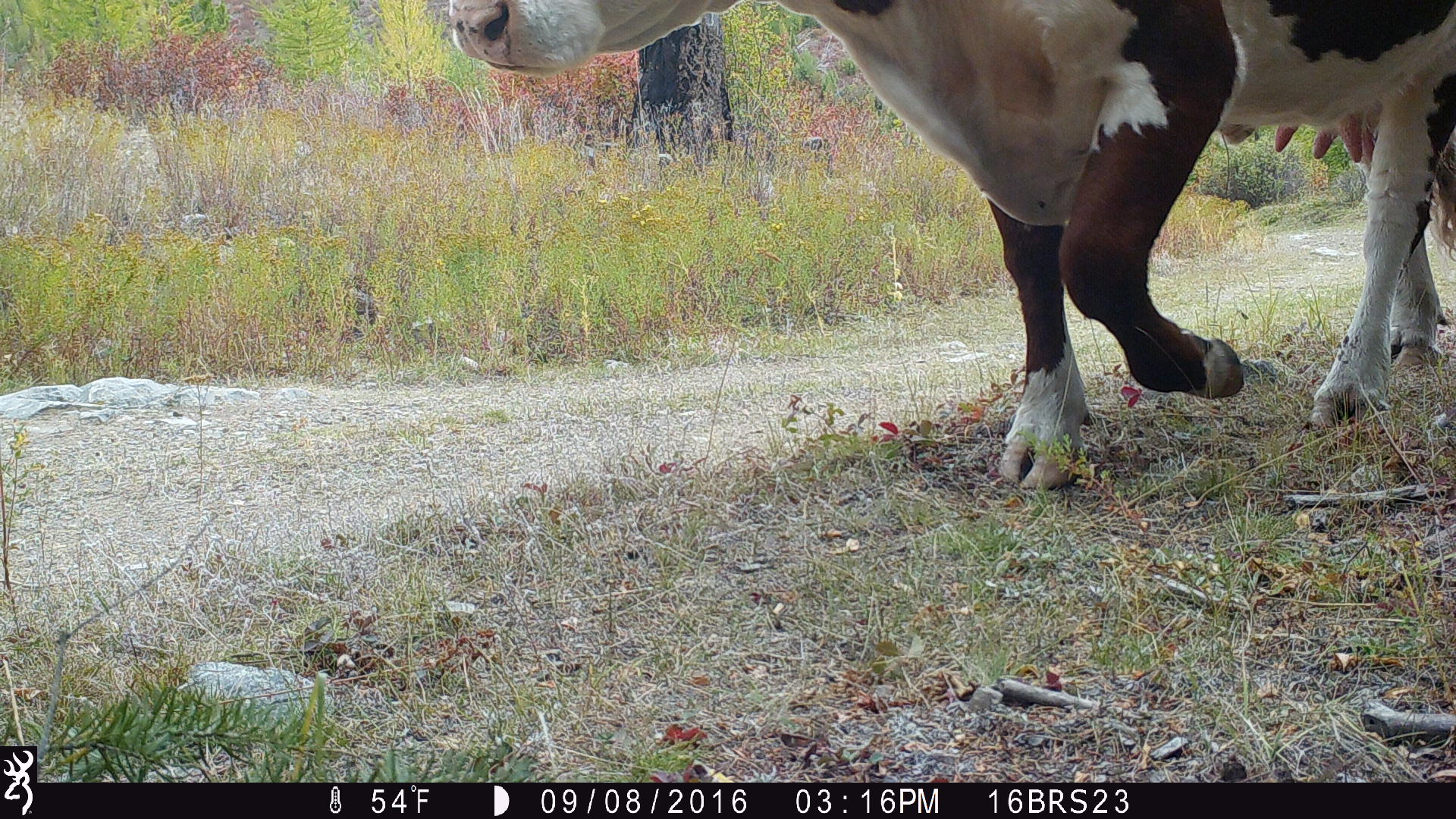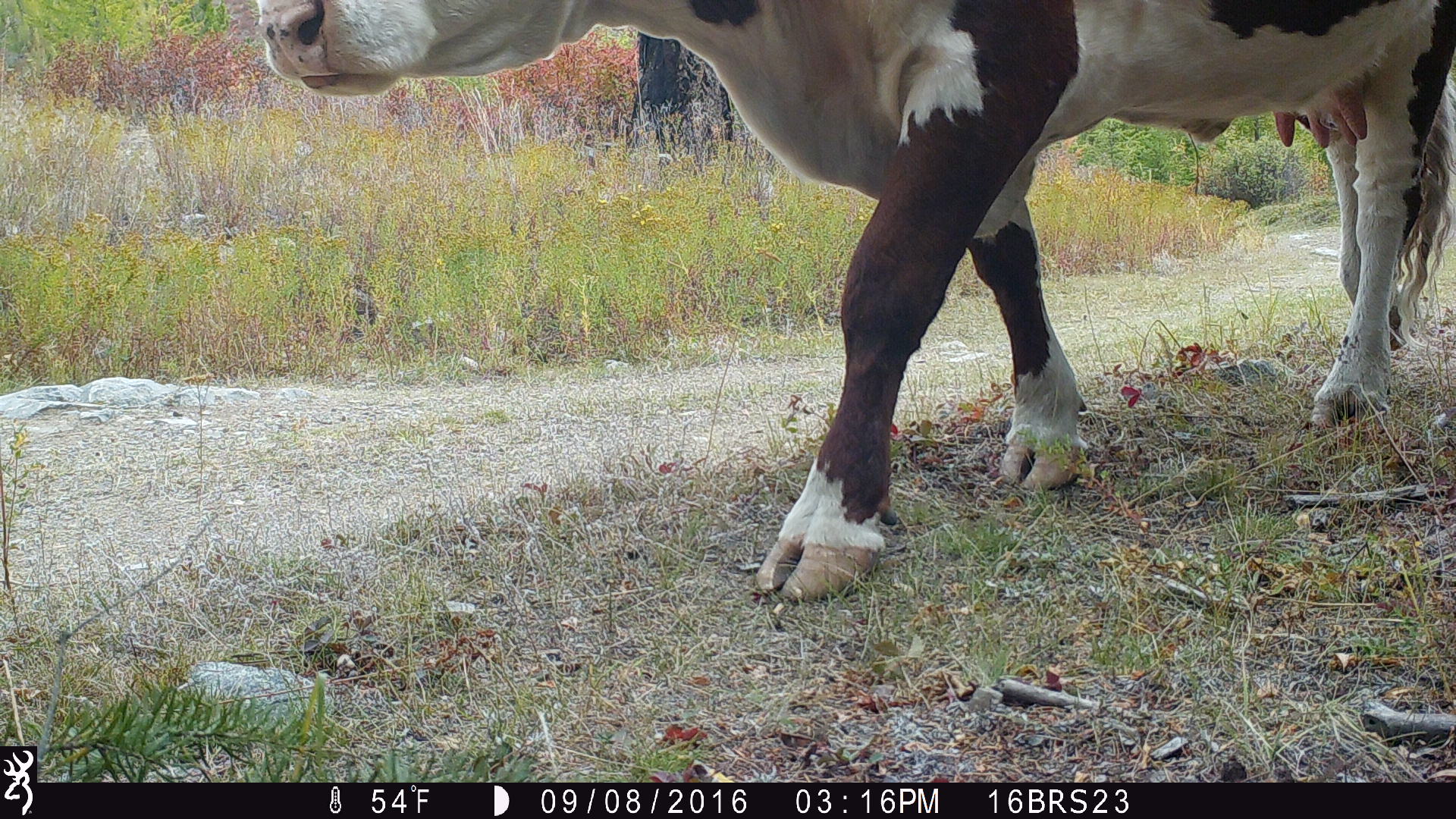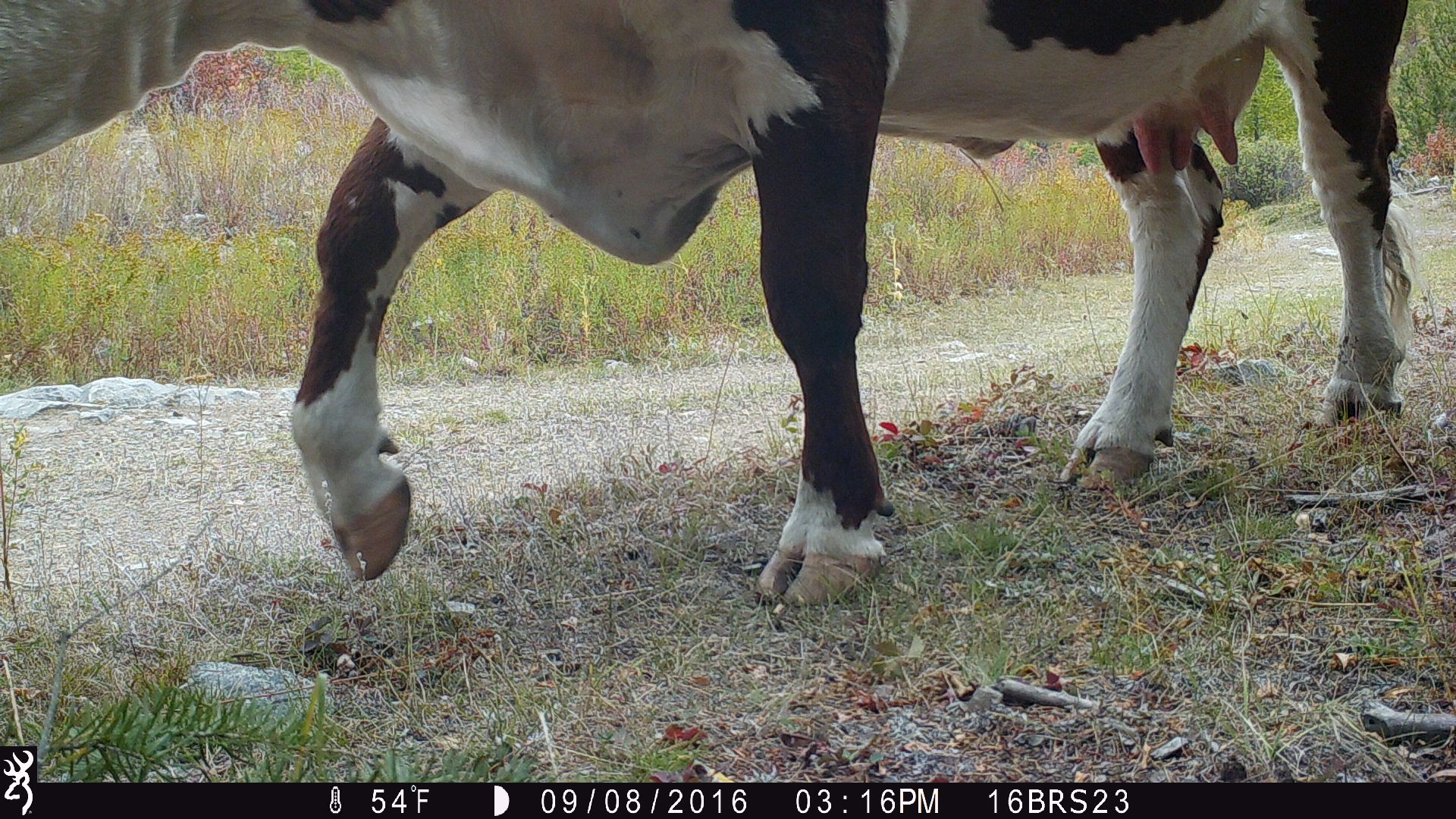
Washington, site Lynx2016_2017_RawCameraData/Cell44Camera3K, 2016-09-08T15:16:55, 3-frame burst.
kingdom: Animalia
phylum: Chordata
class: Mammalia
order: Artiodactyla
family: Bovidae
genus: Bos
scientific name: Bos taurus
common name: domestic cattle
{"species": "domestic cattle (Bos taurus)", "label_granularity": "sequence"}